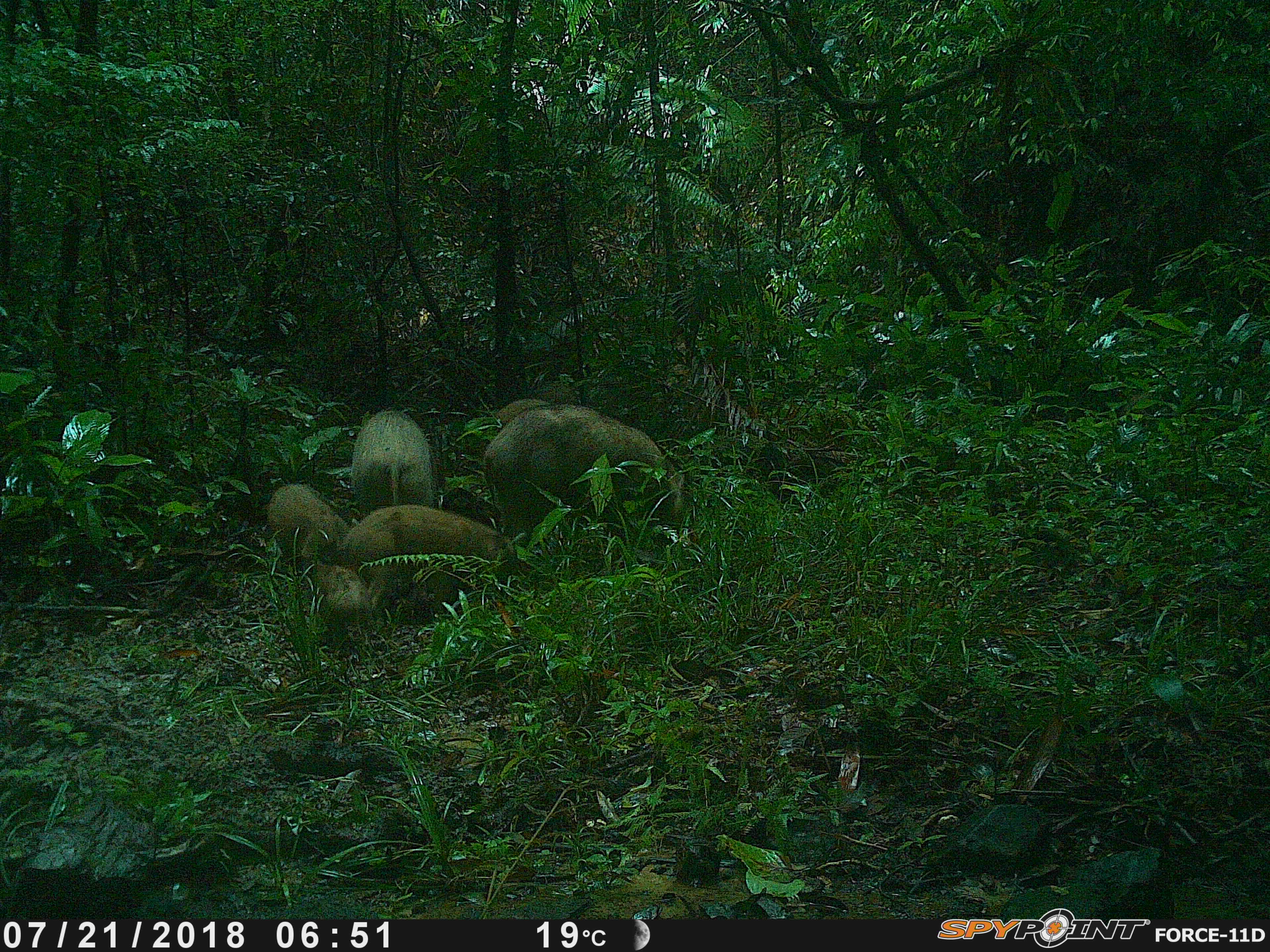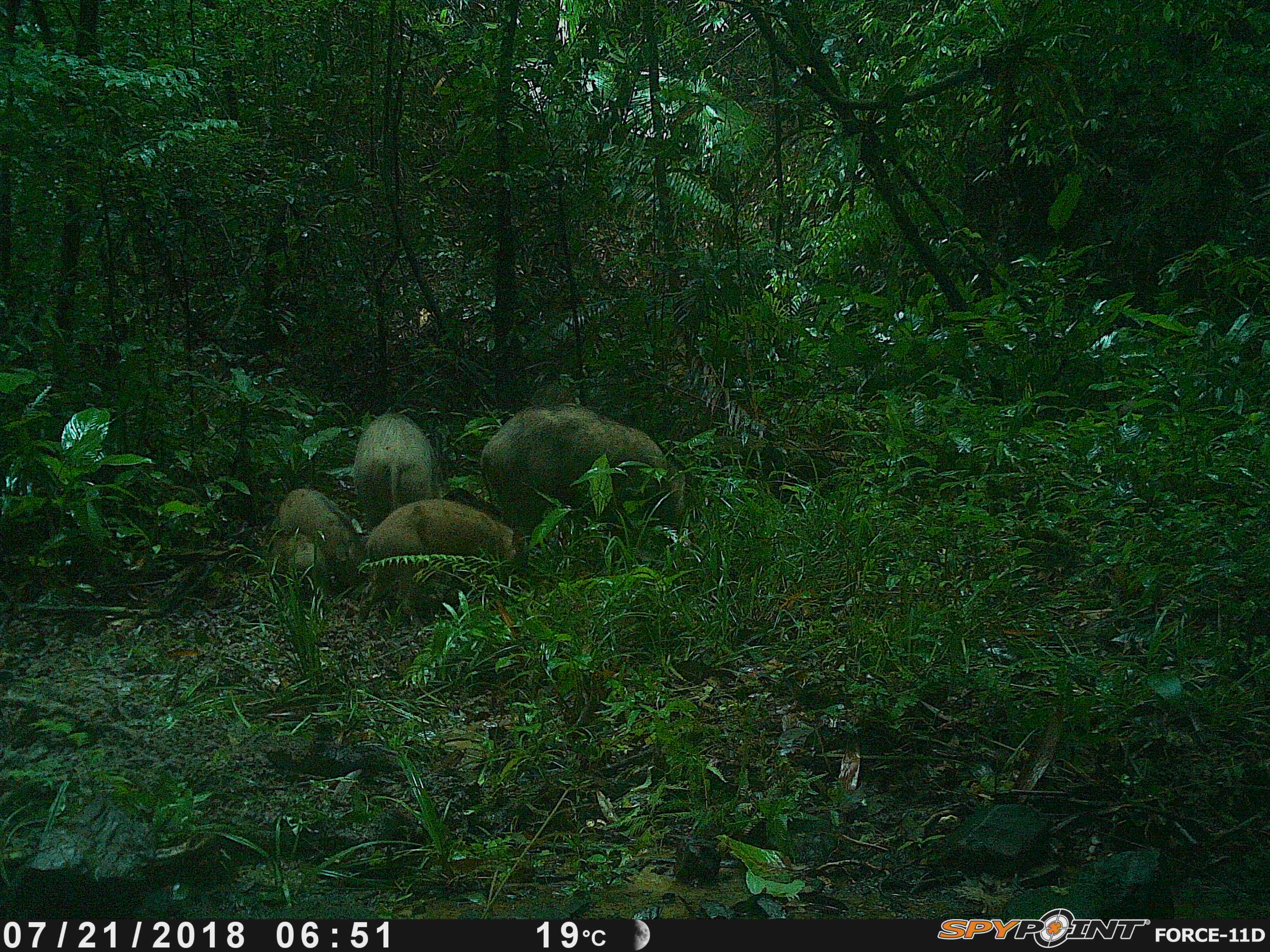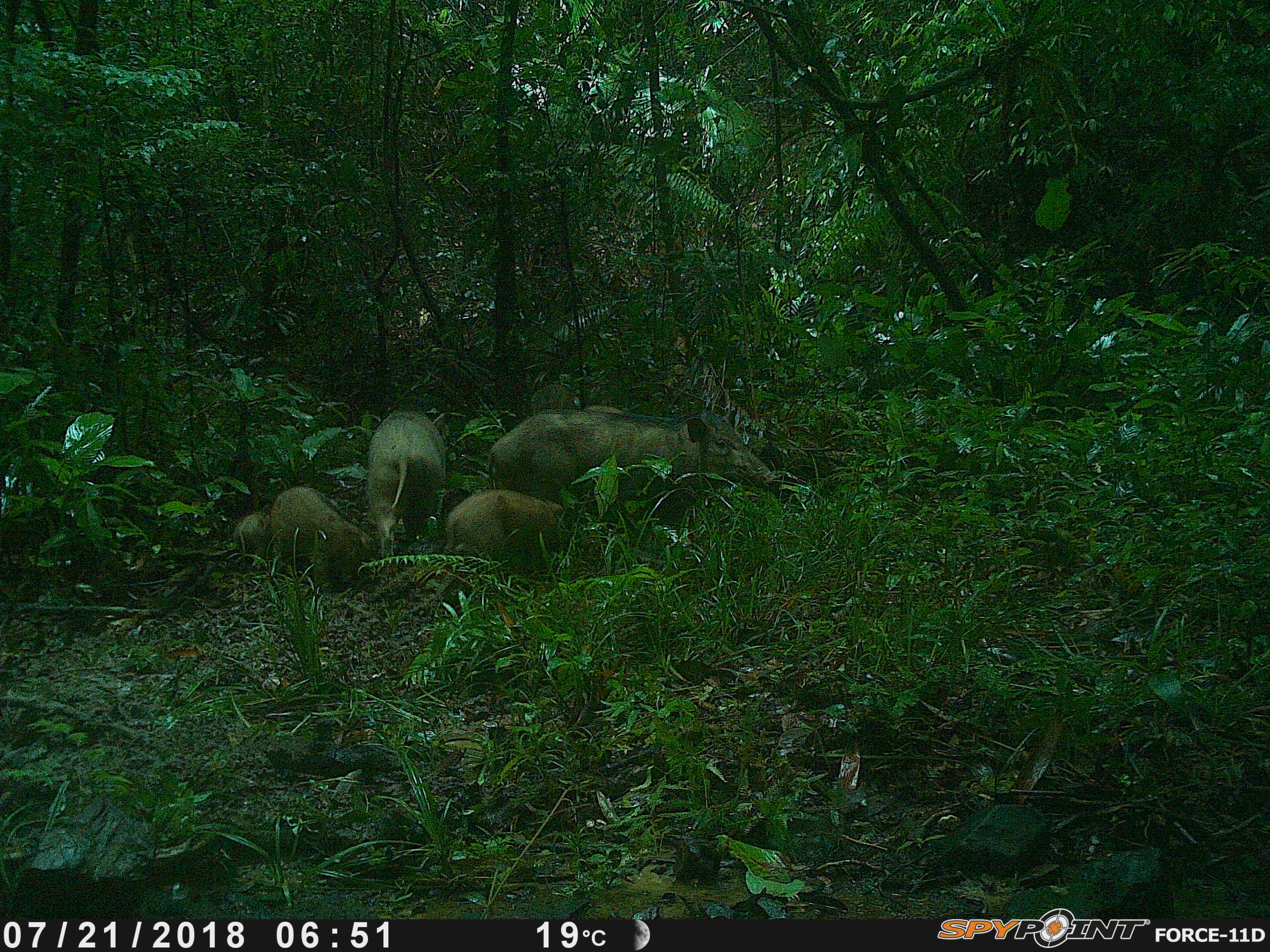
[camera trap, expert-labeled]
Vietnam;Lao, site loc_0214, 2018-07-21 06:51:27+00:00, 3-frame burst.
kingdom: Animalia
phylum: Chordata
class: Mammalia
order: Artiodactyla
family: Suidae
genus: Sus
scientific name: Sus scrofa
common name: eurasian wild pig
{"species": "eurasian wild pig (Sus scrofa)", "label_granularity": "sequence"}